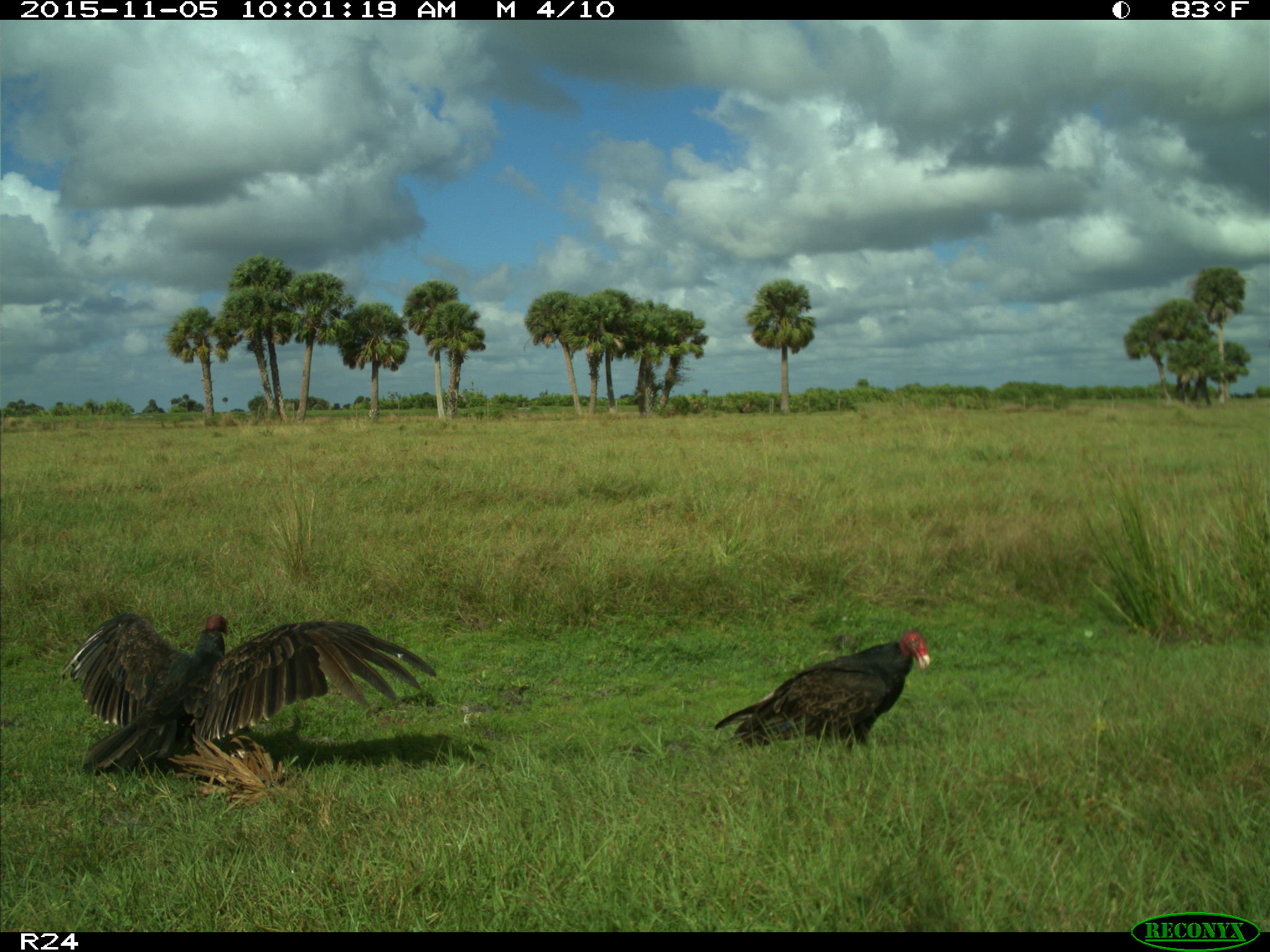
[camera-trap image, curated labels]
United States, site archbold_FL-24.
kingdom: Animalia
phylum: Chordata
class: Aves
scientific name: Aves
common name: birds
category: unidentified bird